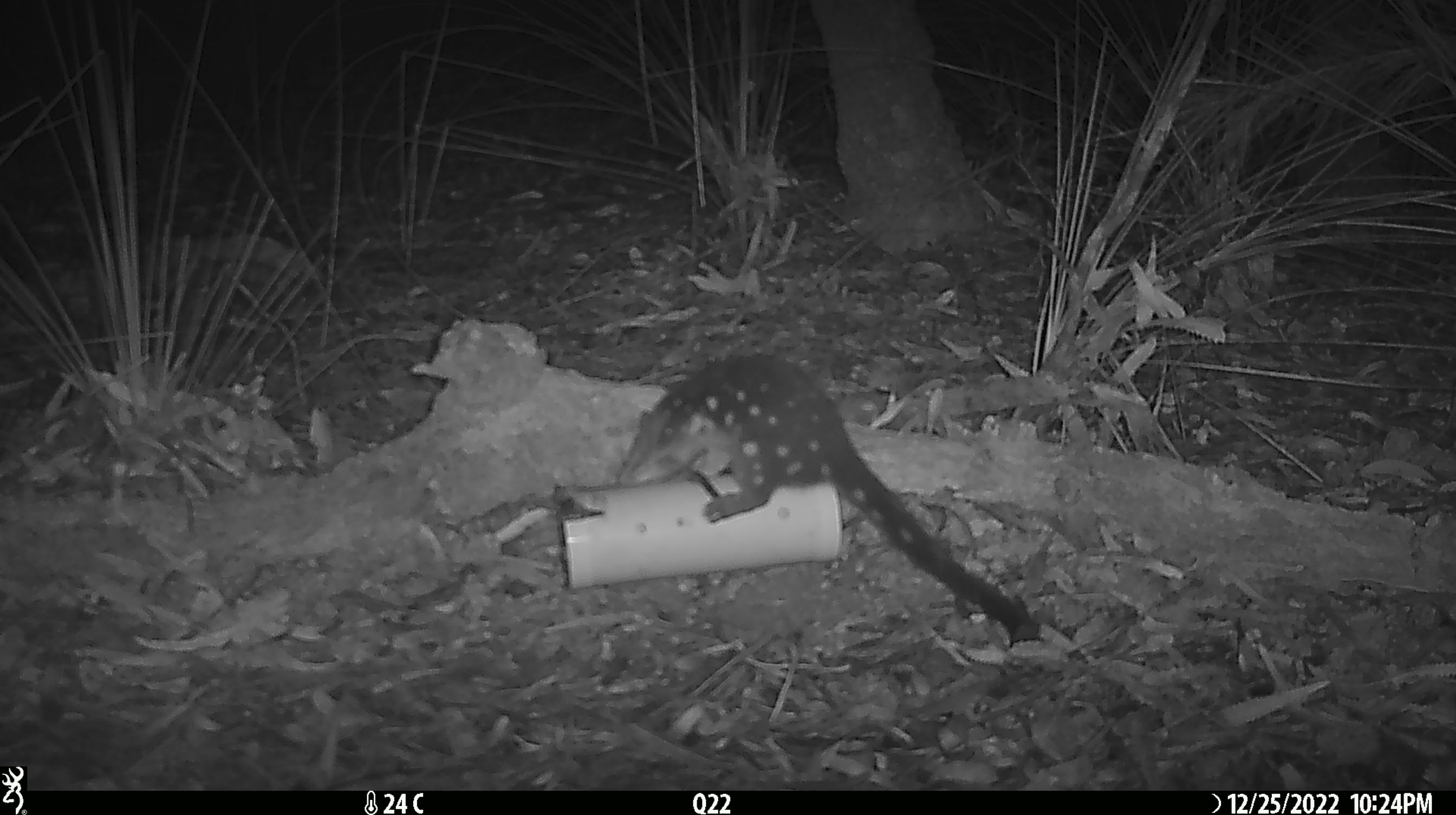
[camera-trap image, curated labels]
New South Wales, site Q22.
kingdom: Animalia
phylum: Chordata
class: Mammalia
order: Dasyuromorphia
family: Dasyuridae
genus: Dasyurus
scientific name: Dasyurus maculatus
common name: spotted-tailed quoll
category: quoll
Quoll (spotted-tailed quoll) (Dasyurus maculatus).